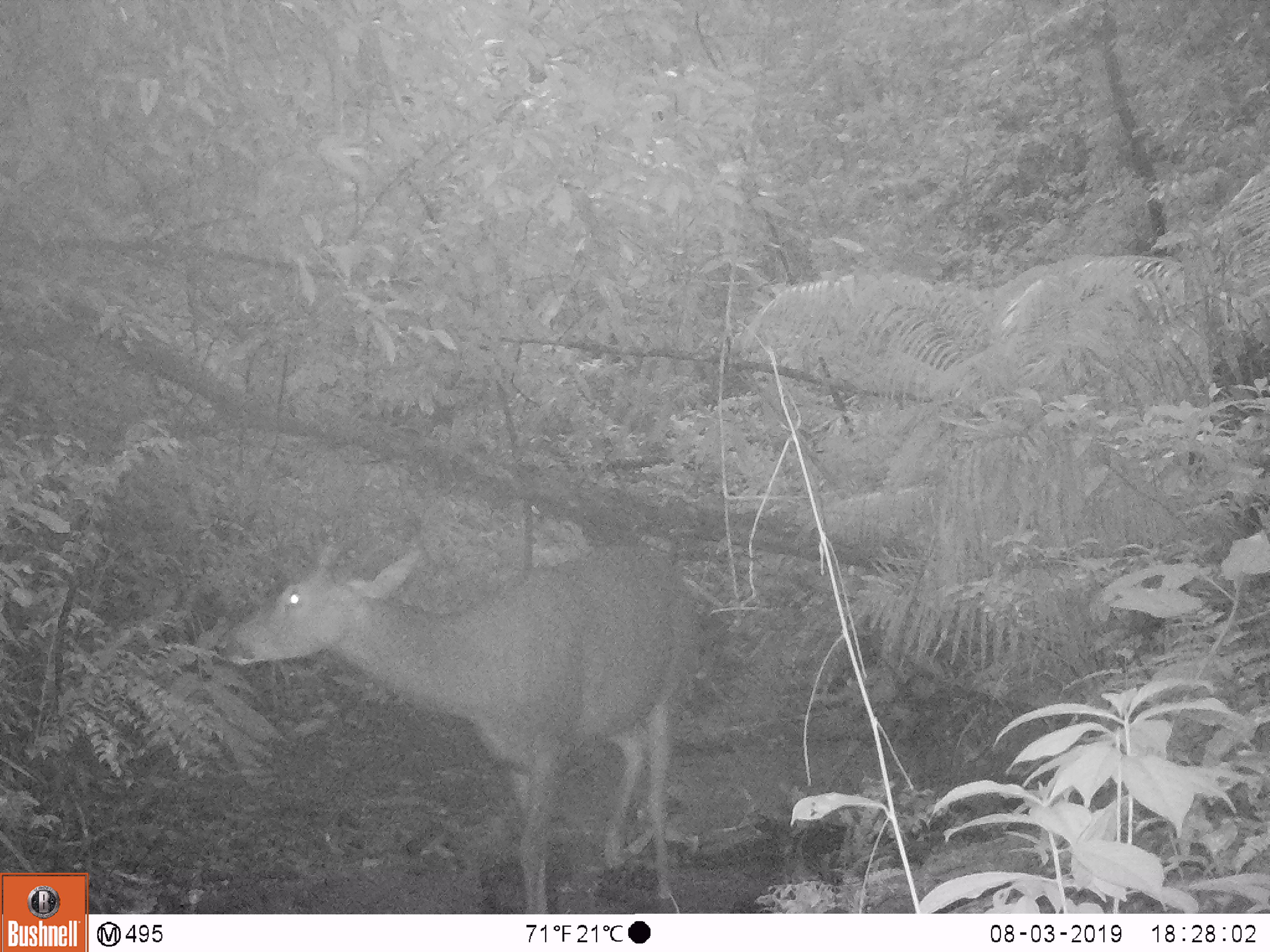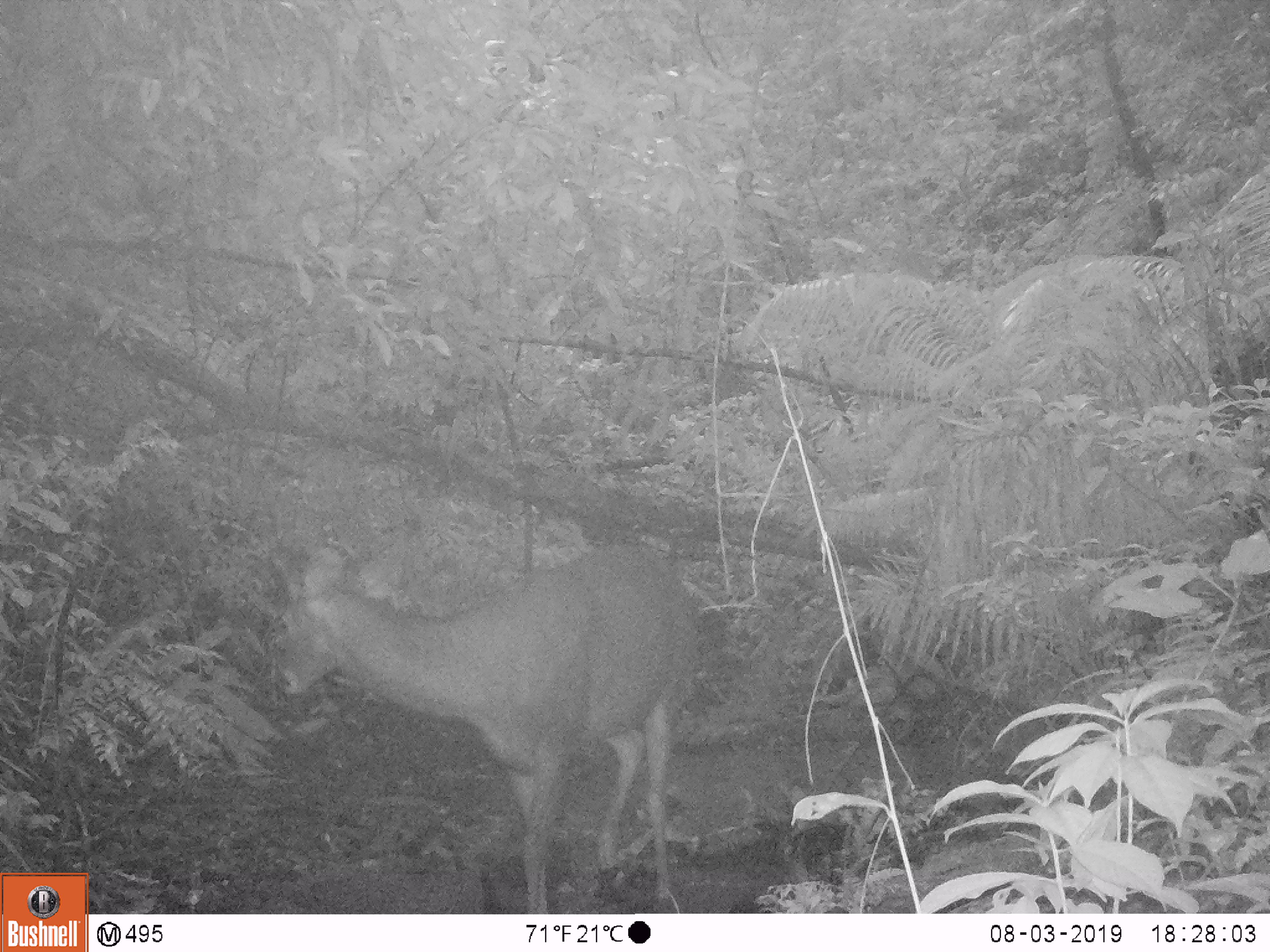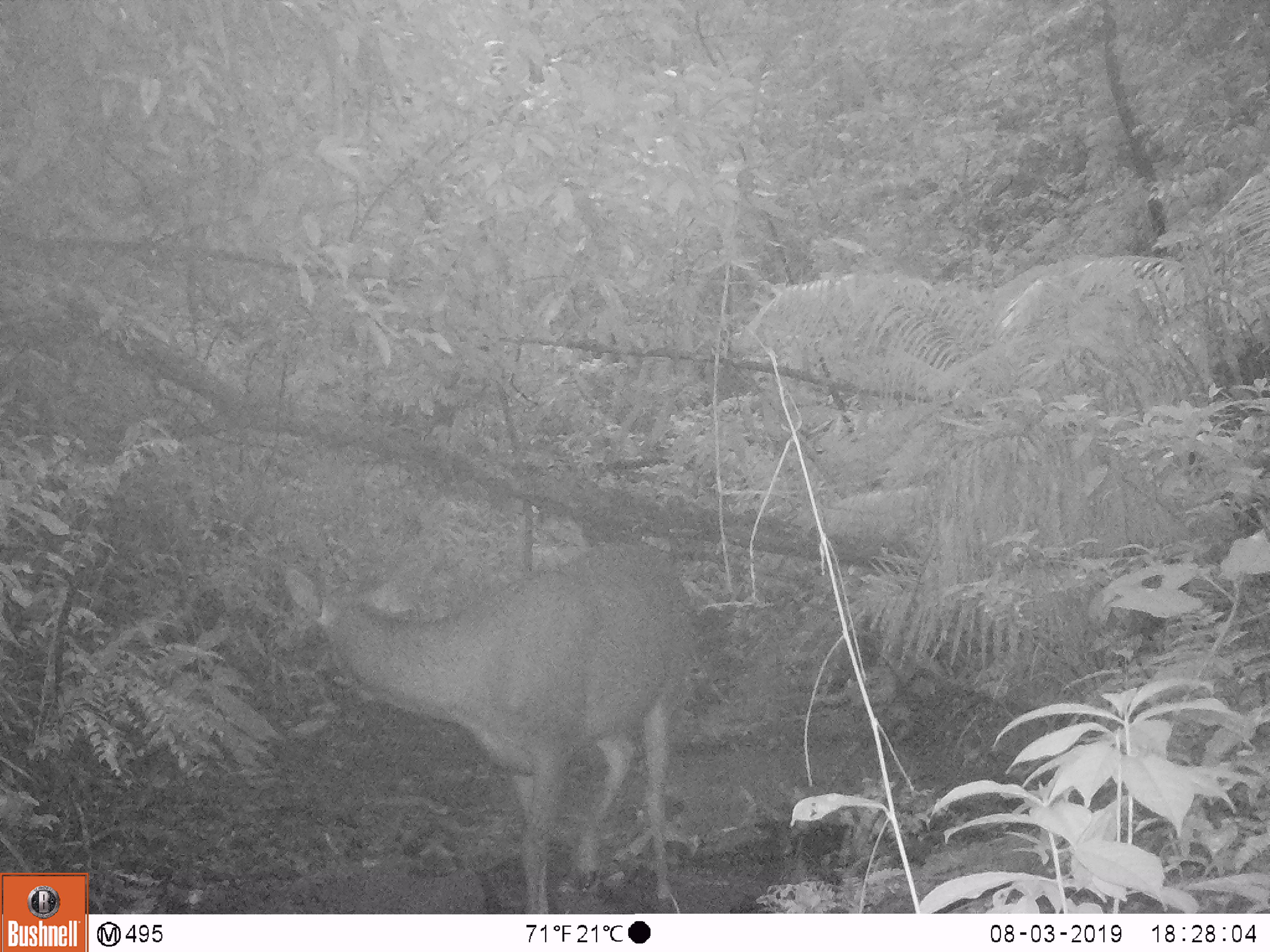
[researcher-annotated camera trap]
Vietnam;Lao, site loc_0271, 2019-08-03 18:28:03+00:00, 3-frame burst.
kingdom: Animalia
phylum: Chordata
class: Mammalia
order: Artiodactyla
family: Cervidae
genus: Rusa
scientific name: Rusa unicolor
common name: sambar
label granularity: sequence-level